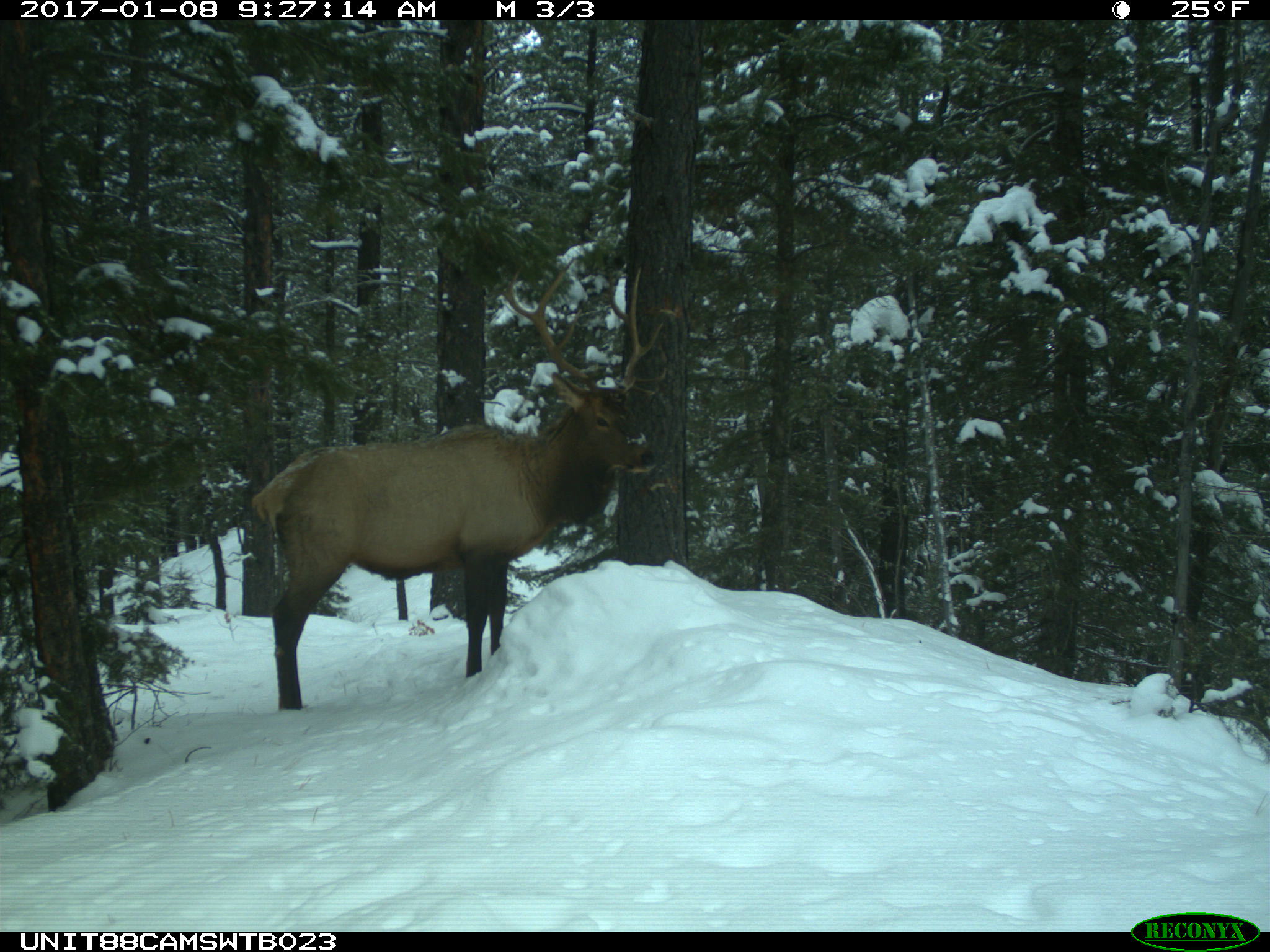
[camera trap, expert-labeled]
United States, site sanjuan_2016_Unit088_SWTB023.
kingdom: Animalia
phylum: Chordata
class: Mammalia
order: Artiodactyla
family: Cervidae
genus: Cervus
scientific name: Cervus elaphus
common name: red deer